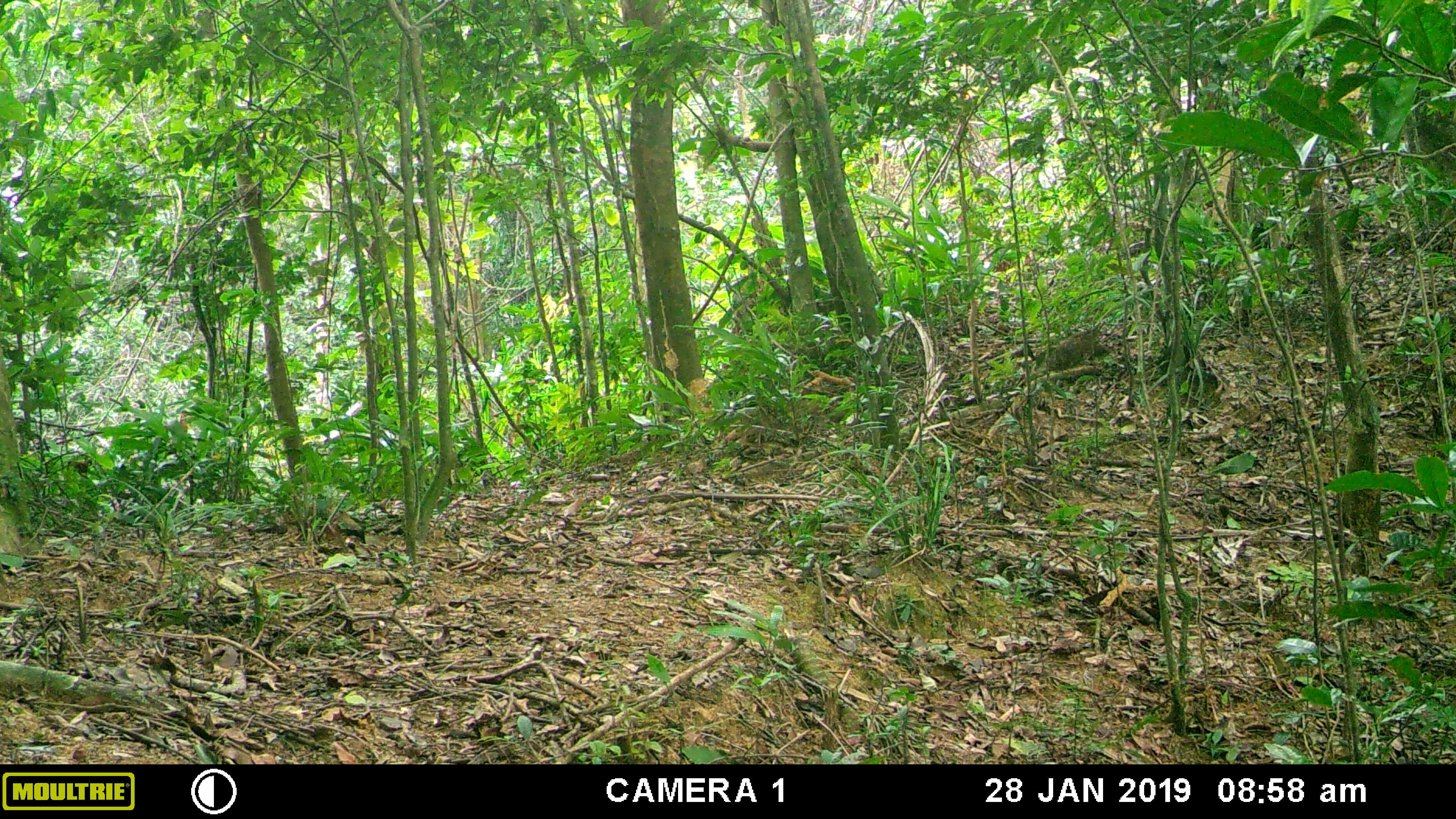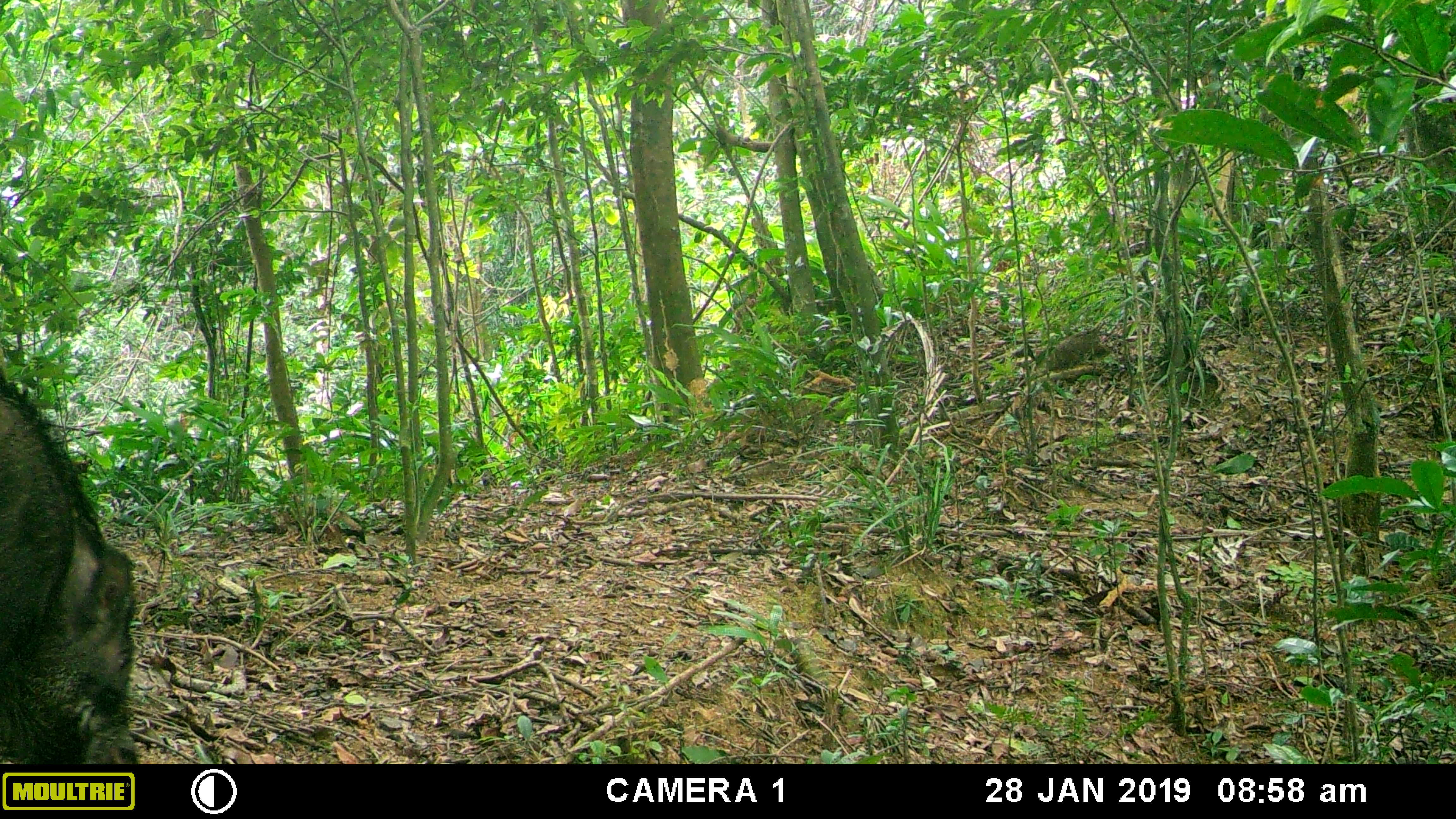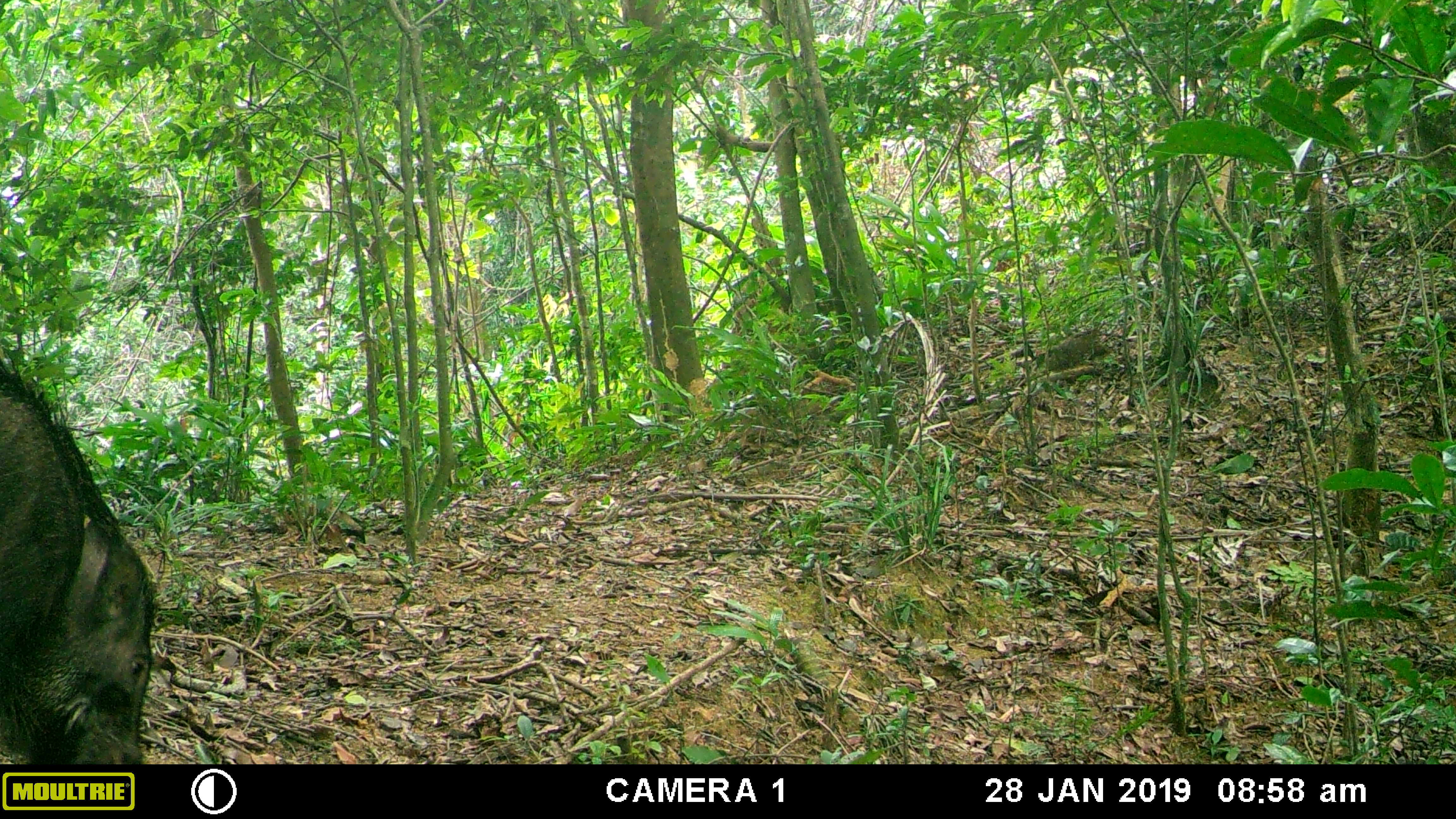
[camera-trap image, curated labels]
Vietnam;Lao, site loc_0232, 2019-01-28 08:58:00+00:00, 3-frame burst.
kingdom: Animalia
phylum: Chordata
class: Mammalia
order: Artiodactyla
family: Suidae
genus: Sus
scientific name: Sus scrofa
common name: eurasian wild pig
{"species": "eurasian wild pig (Sus scrofa)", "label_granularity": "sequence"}